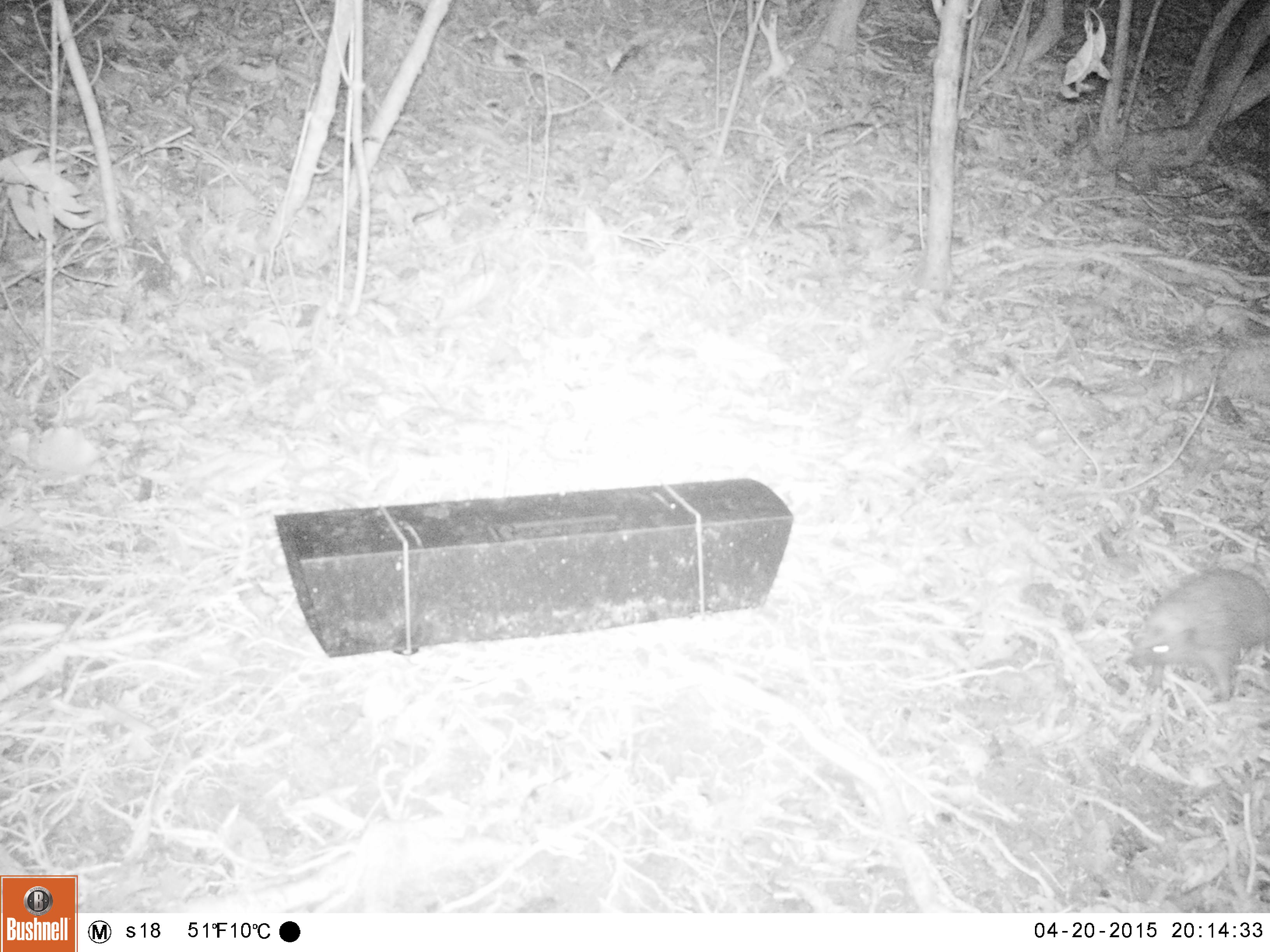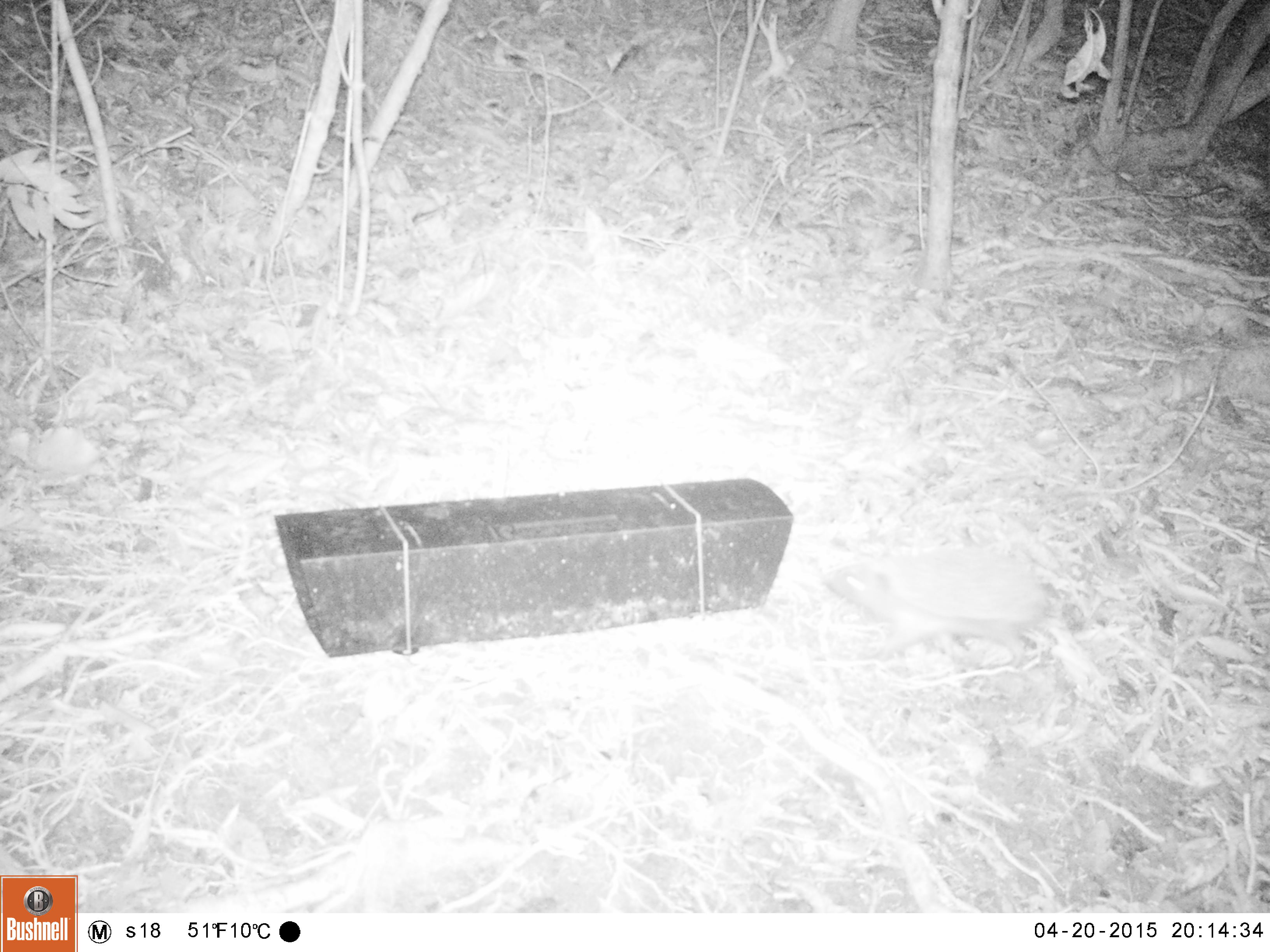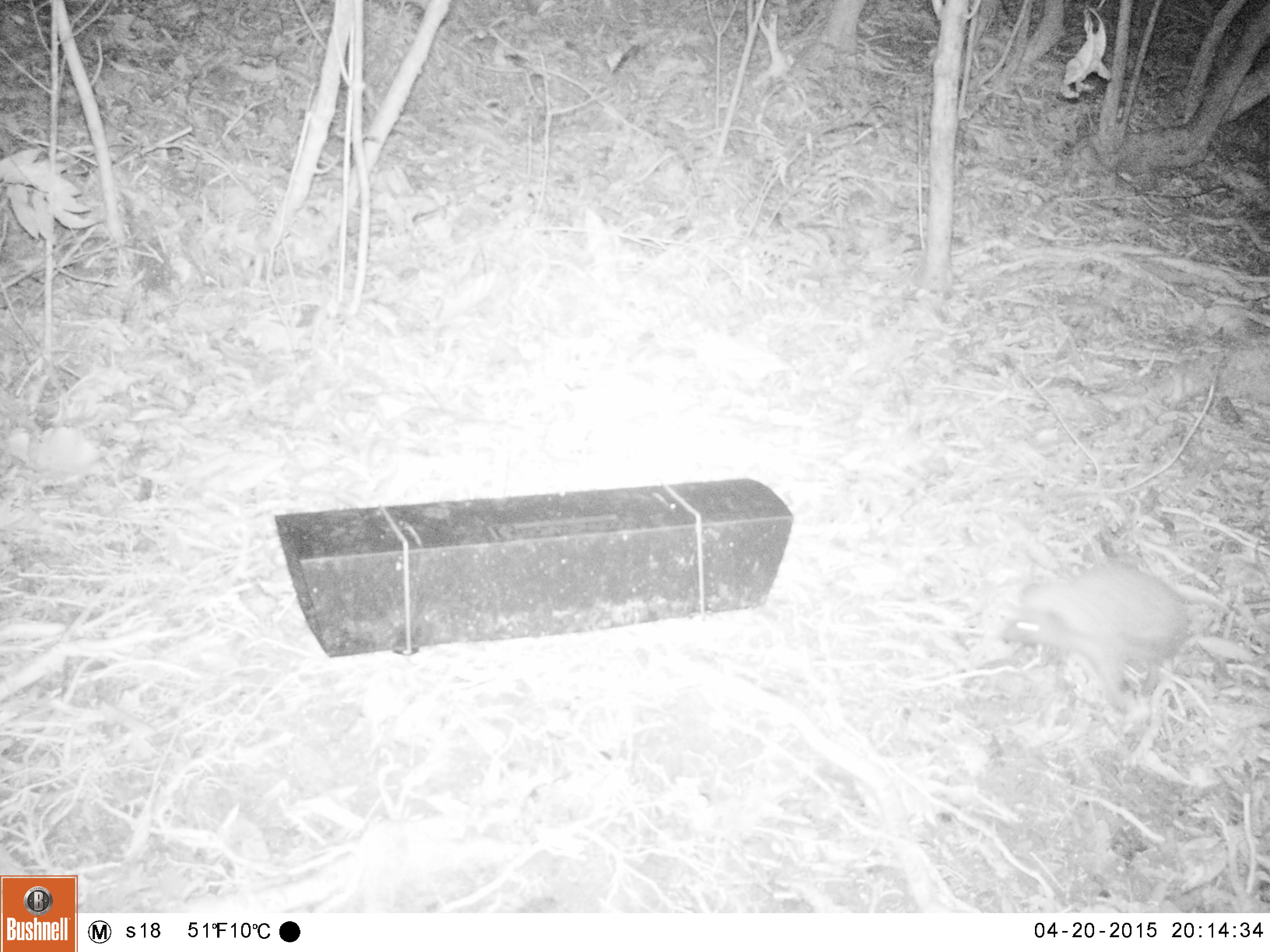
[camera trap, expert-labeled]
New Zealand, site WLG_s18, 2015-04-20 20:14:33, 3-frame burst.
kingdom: Animalia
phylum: Chordata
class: Mammalia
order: Eulipotyphla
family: Erinaceidae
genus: Erinaceus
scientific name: Erinaceus europaeus europaeus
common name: european hedgehog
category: hedgehog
Hedgehog (european hedgehog) (Erinaceus europaeus europaeus).